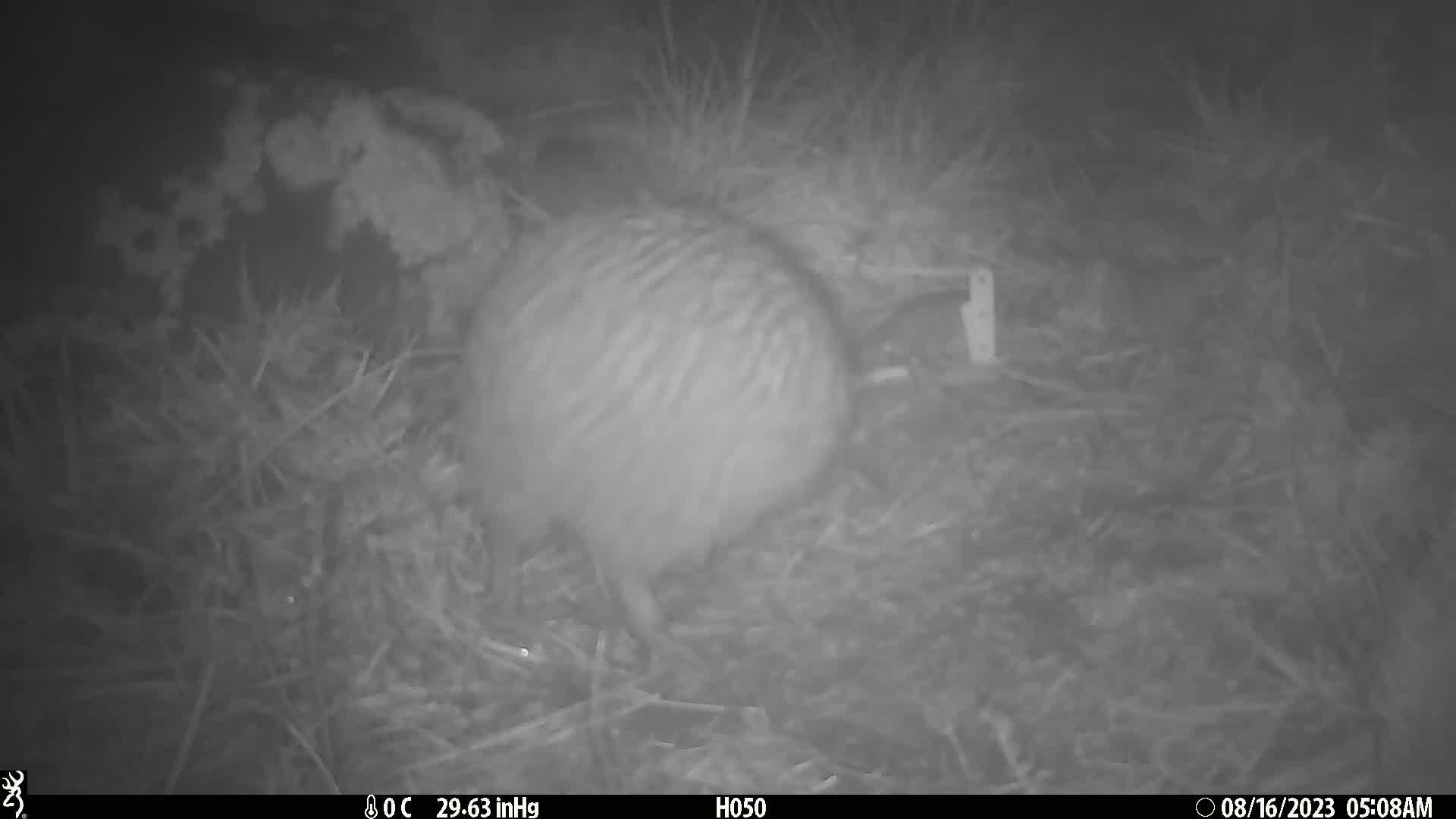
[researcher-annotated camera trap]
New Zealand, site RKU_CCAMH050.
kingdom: Animalia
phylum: Chordata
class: Aves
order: Apterygiformes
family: Apterygidae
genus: Apteryx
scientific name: Apteryx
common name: kiwi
Kiwi (Apteryx).